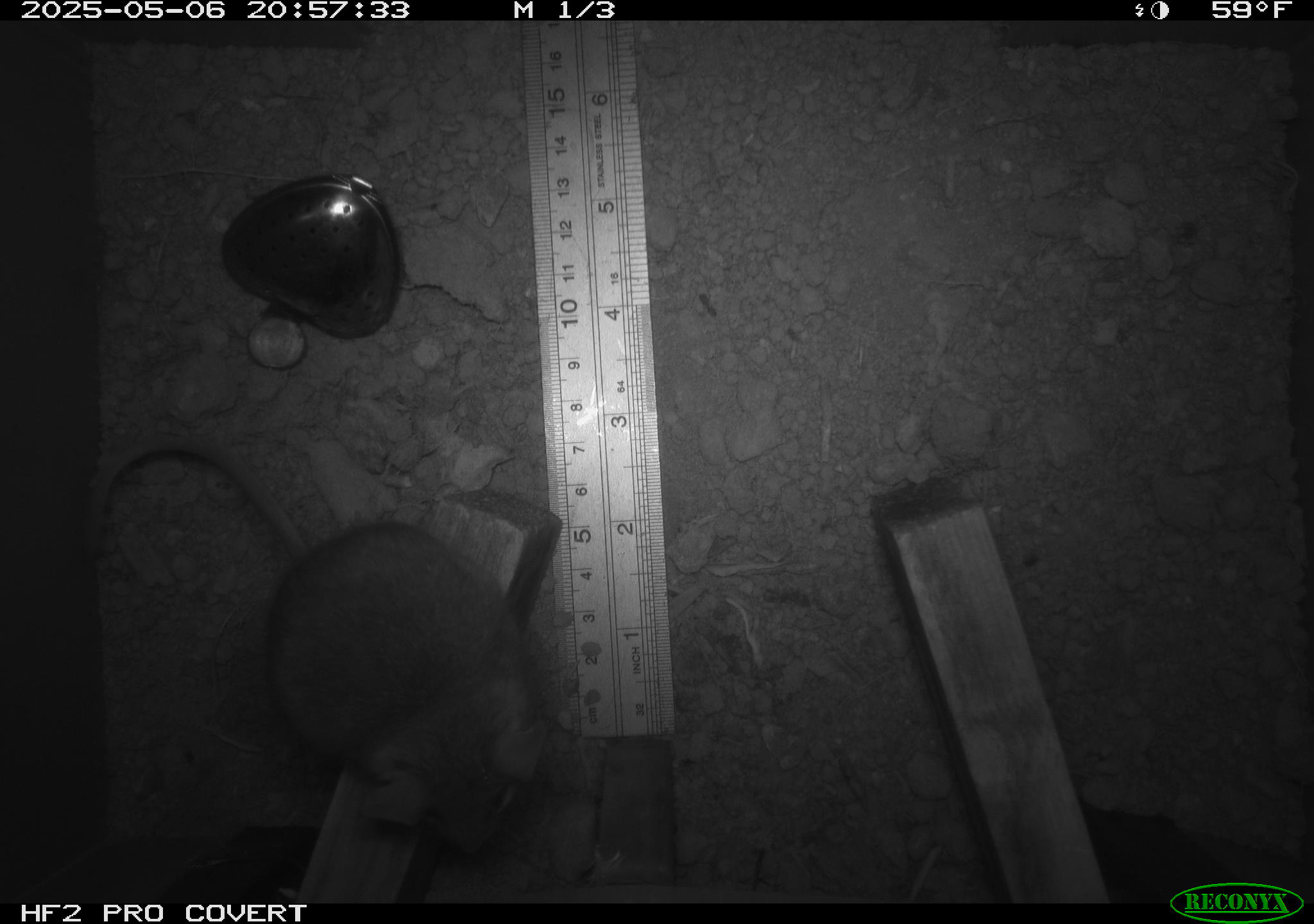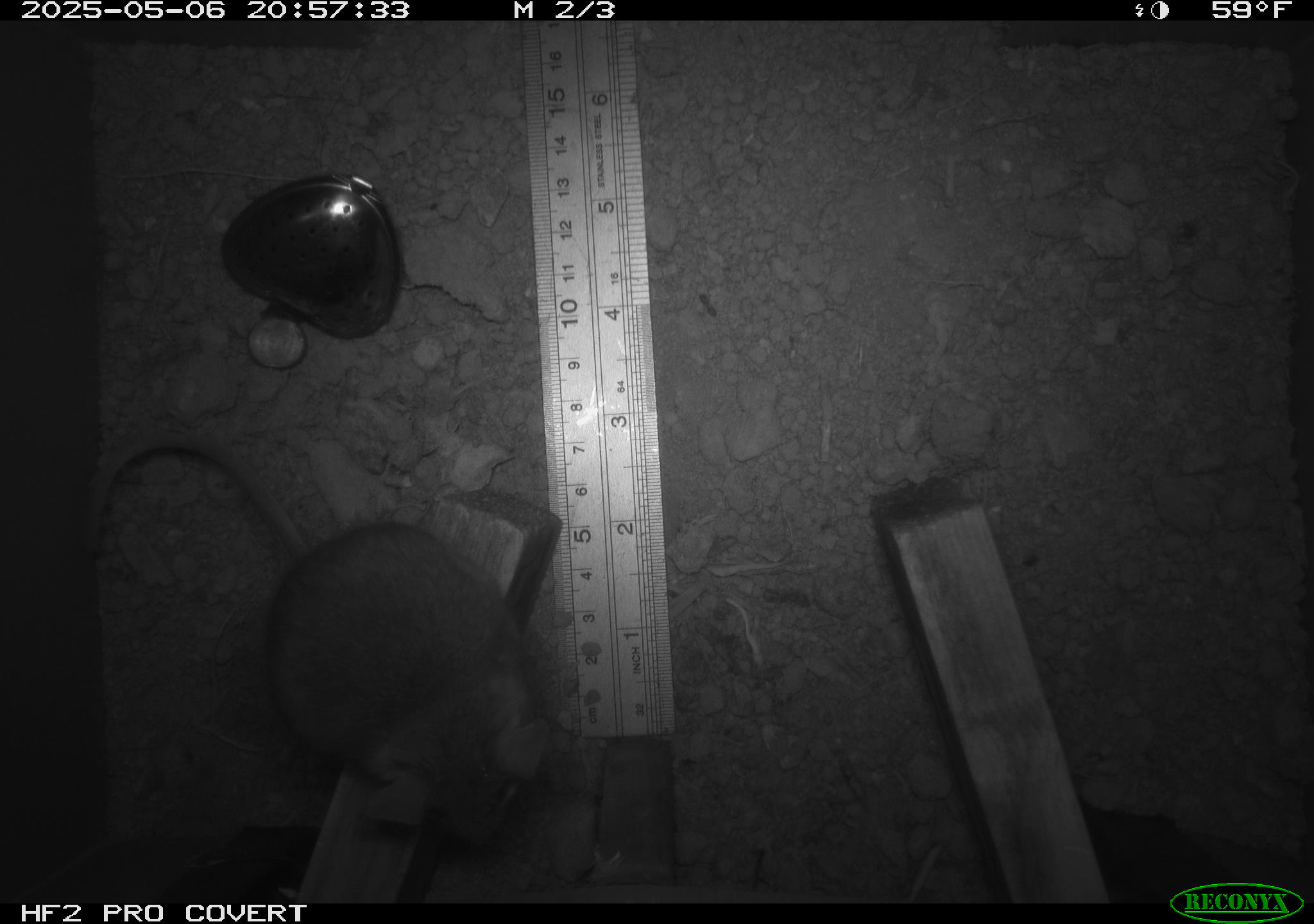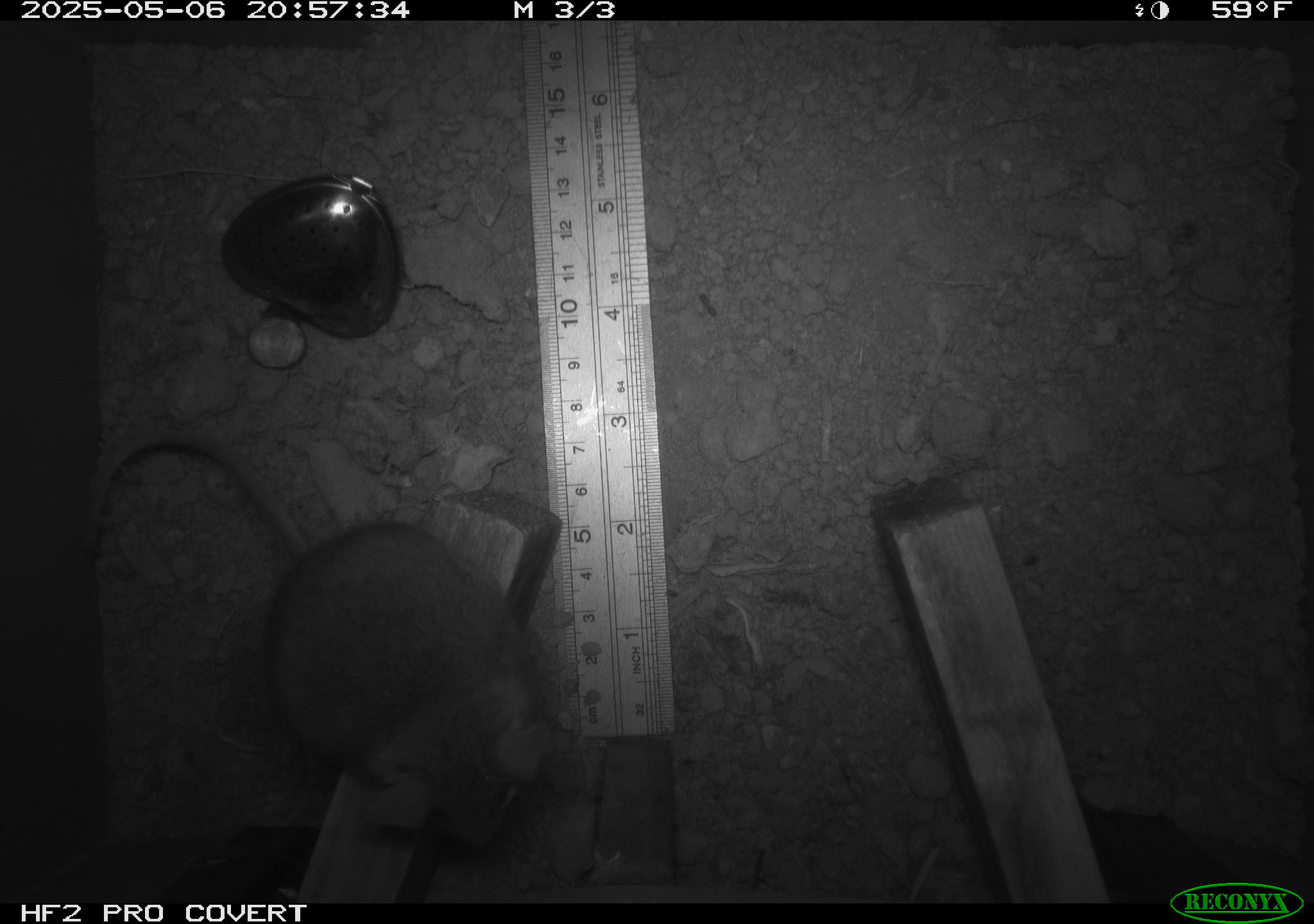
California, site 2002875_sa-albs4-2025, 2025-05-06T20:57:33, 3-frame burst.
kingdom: Animalia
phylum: Chordata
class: Mammalia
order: Rodentia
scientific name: Rodentia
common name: mouse species